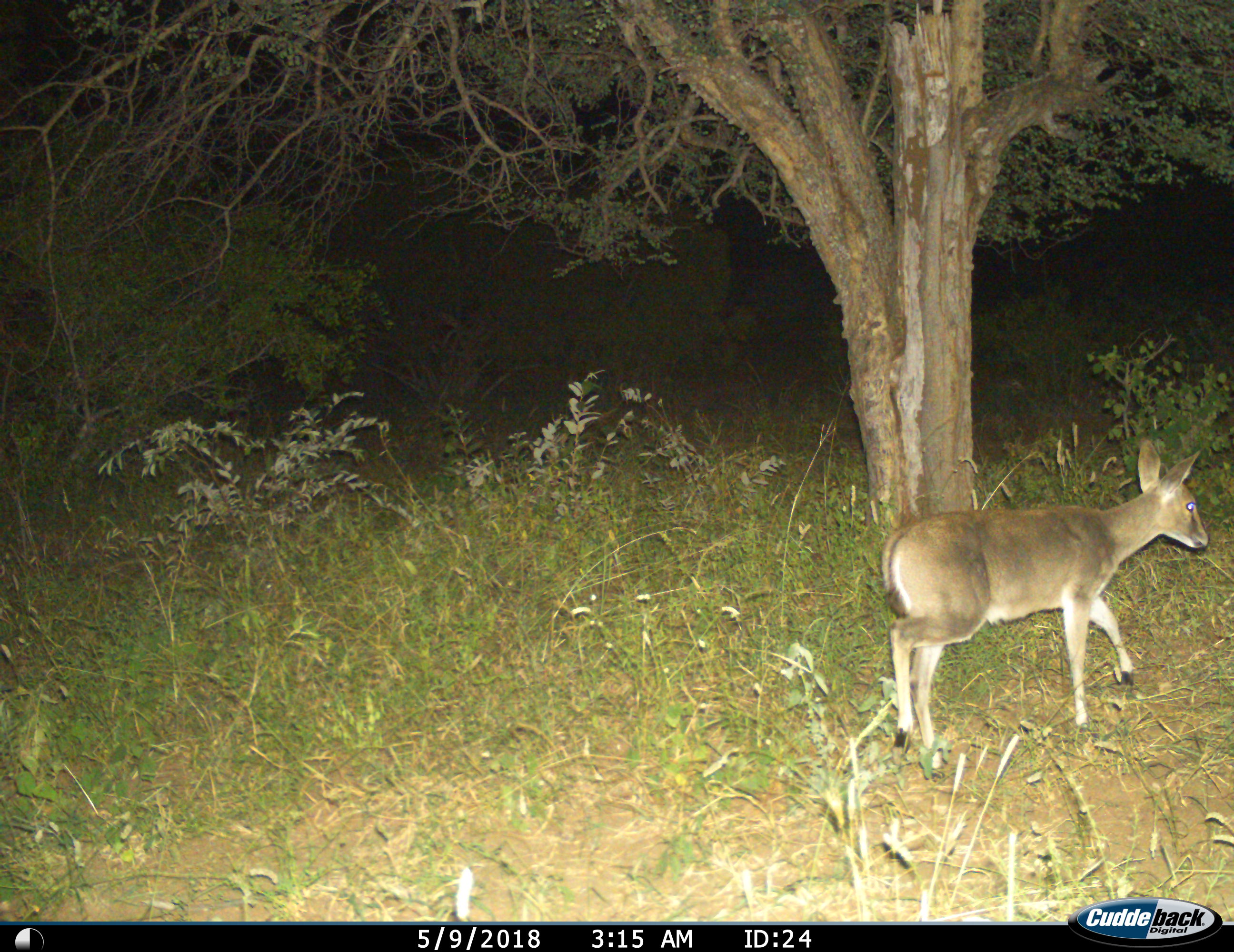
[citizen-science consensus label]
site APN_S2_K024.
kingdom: Animalia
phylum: Chordata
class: Mammalia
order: Artiodactyla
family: Bovidae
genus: Pelea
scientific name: Pelea capreolus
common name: grey rhebok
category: rhebokgrey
Rhebokgrey (grey rhebok) (Pelea capreolus), count 1. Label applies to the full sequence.